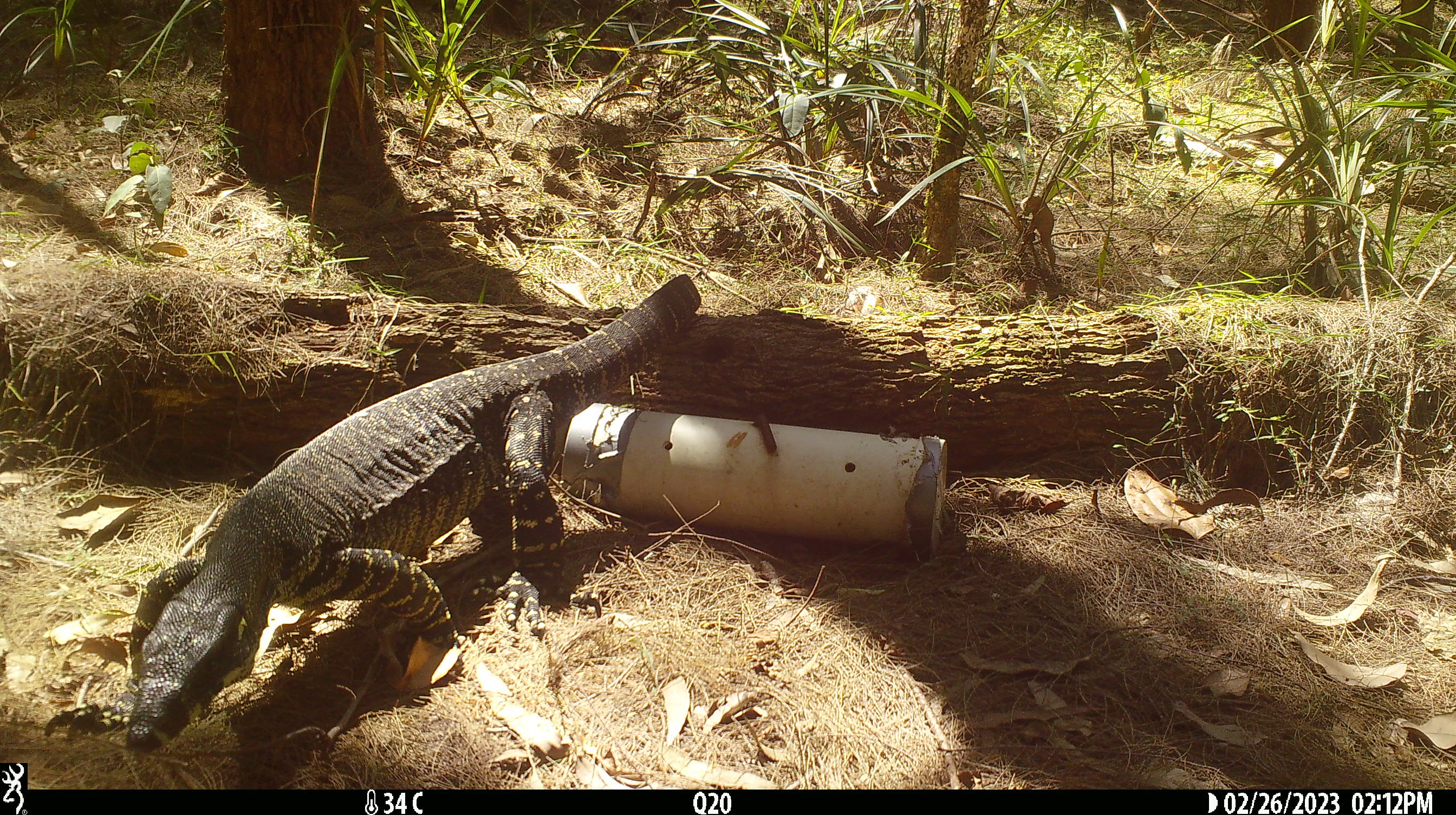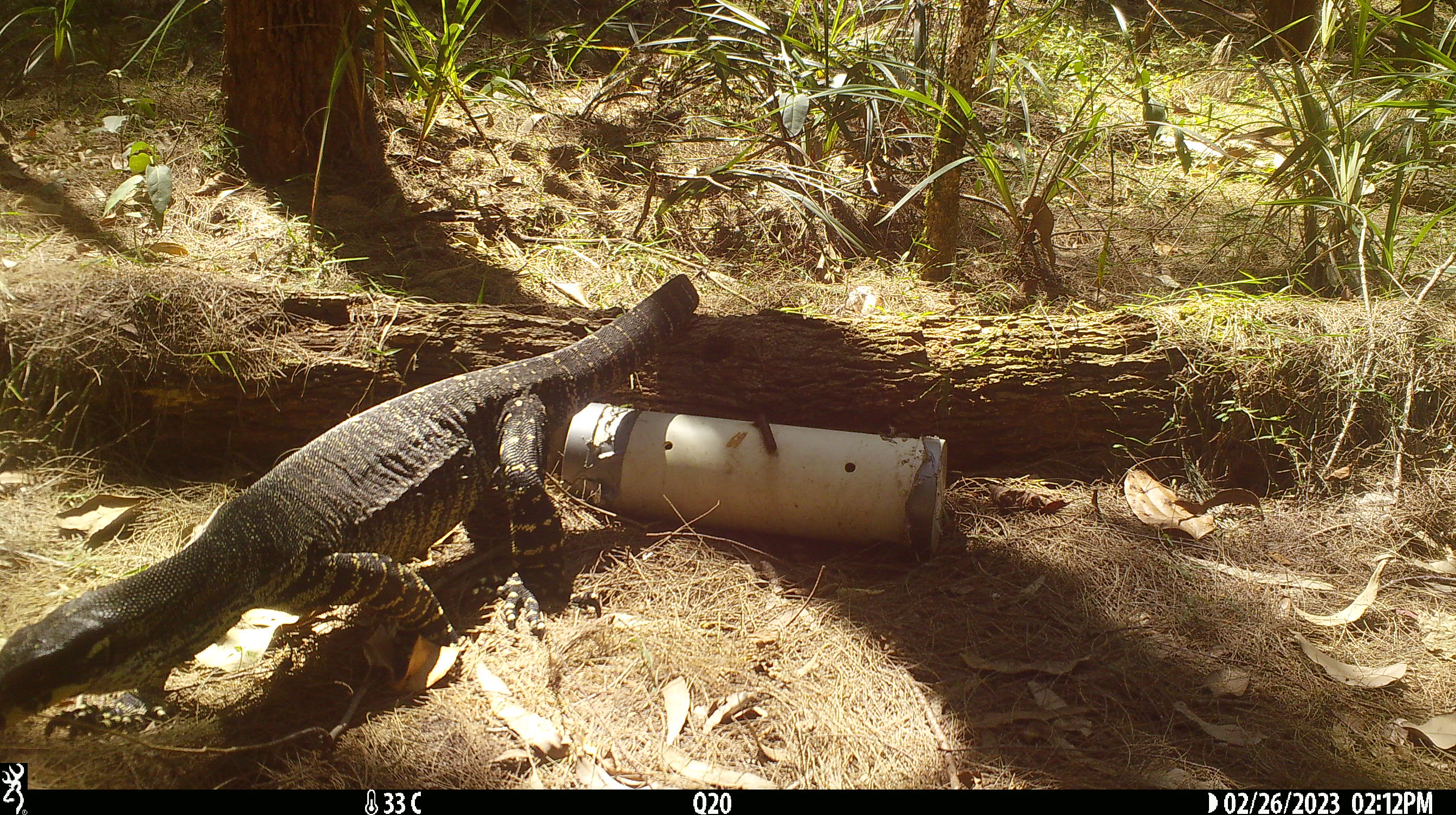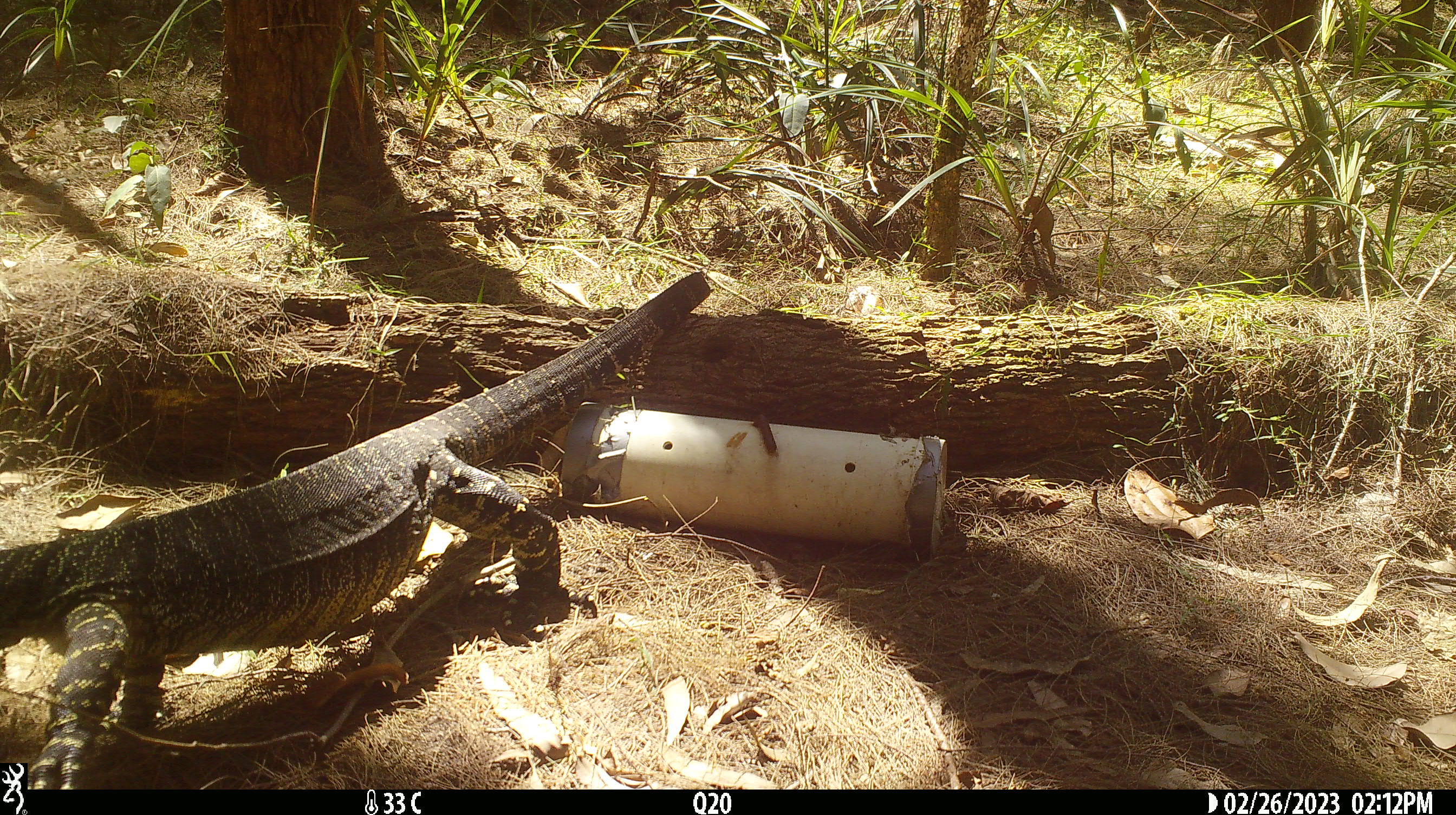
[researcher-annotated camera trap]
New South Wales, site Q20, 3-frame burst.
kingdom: Animalia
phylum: Chordata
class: Reptilia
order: Squamata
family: Varanidae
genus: Varanus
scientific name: Varanus varius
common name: lace monitor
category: goanna